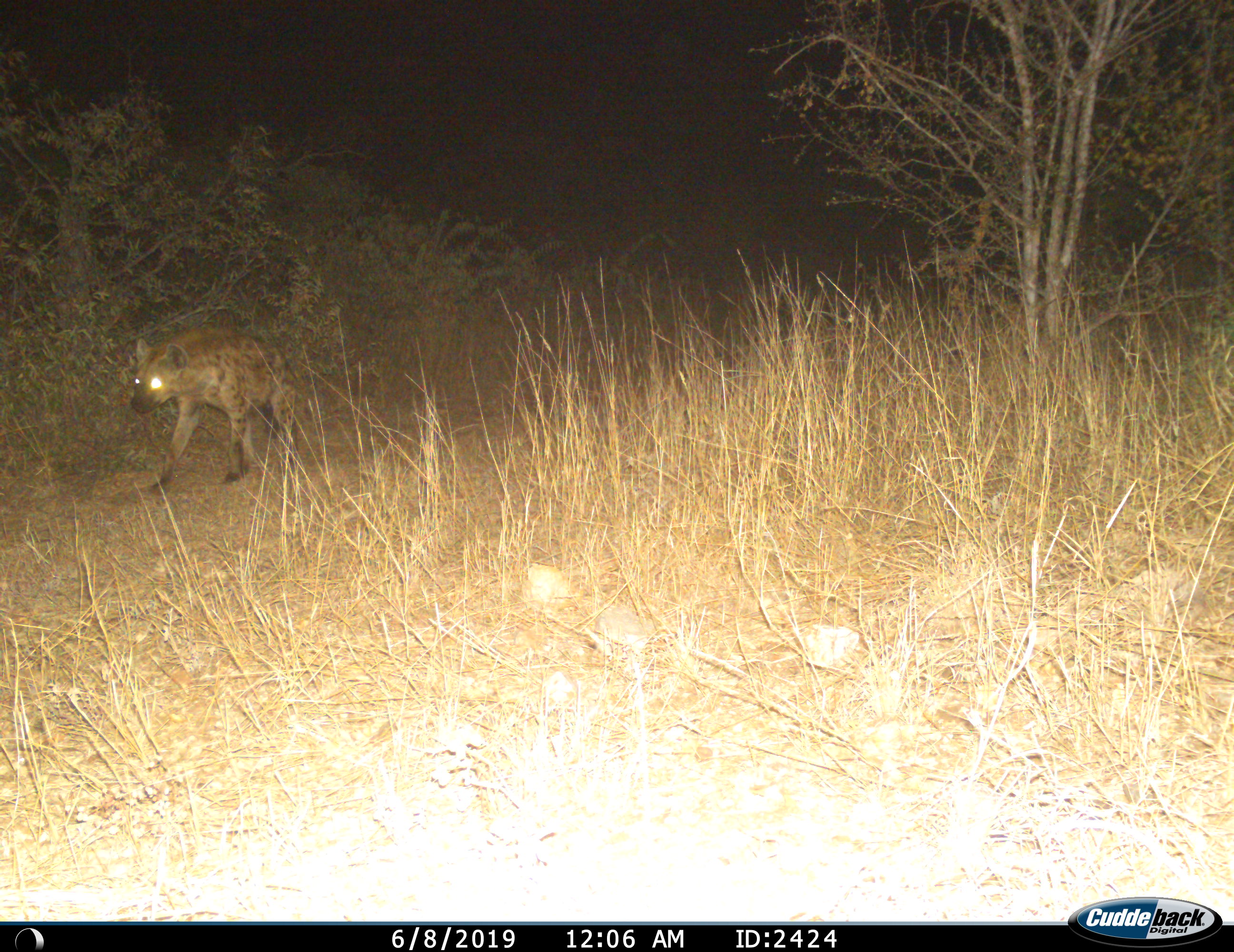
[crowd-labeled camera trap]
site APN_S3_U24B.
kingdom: Animalia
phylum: Chordata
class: Mammalia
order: Carnivora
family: Hyaenidae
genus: Crocuta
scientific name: Crocuta crocuta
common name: spotted hyena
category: hyenaspotted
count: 1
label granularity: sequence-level